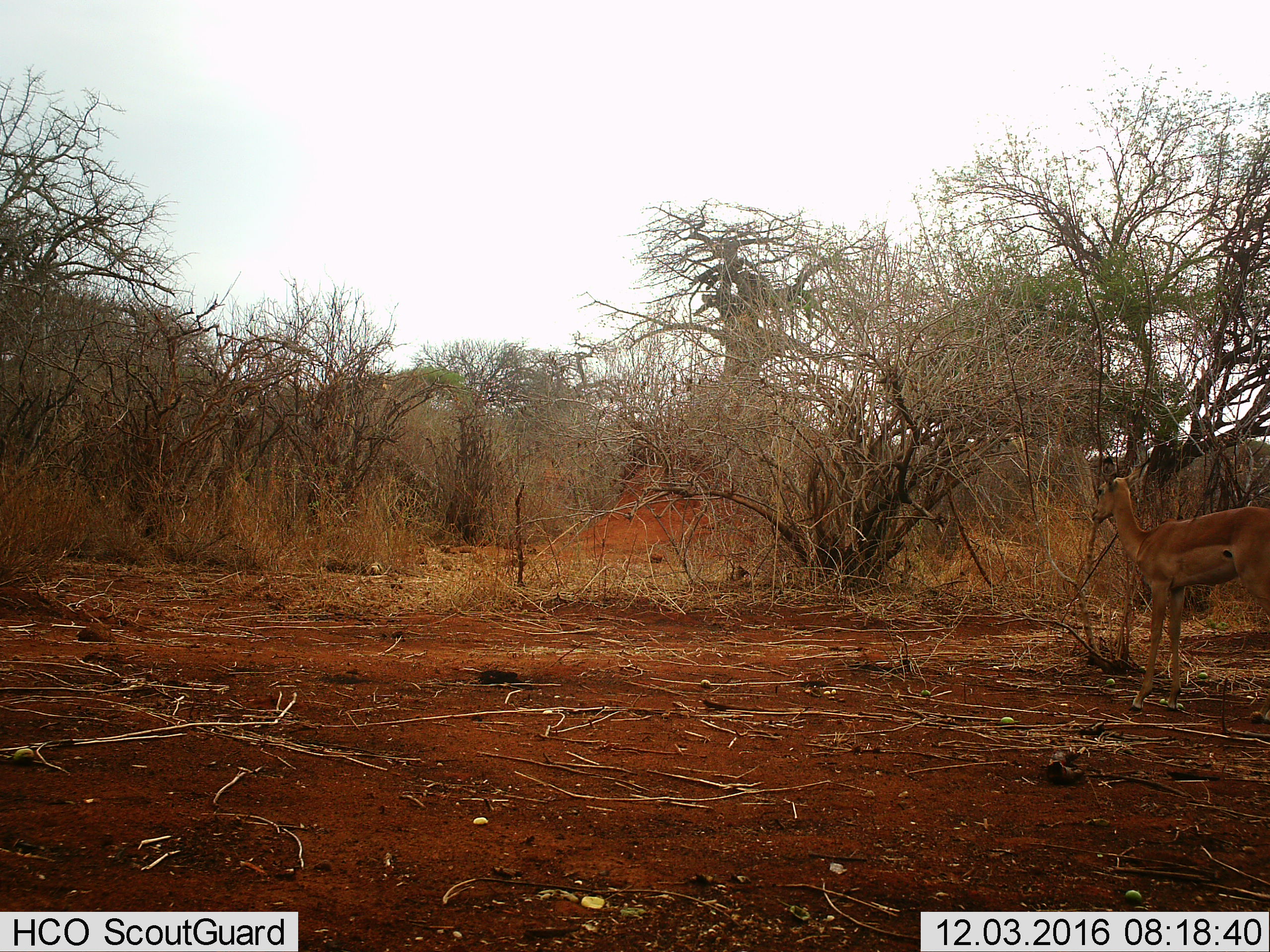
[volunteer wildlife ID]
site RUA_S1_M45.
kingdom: Animalia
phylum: Chordata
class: Mammalia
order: Artiodactyla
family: Bovidae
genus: Aepyceros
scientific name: Aepyceros melampus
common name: impala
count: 1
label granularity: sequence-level